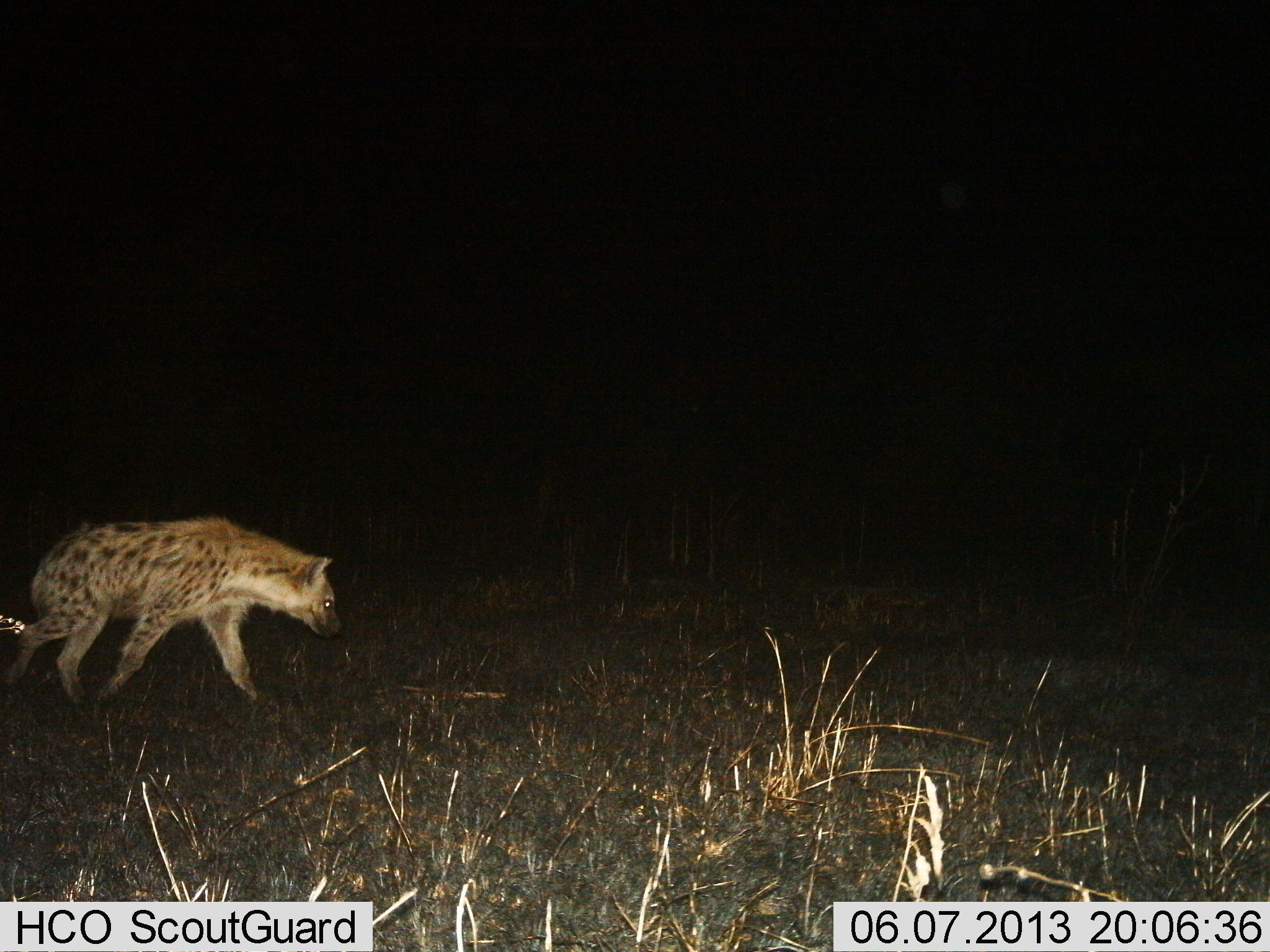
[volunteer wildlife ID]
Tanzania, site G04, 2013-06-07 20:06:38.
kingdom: Animalia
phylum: Chordata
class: Mammalia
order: Carnivora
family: Hyaenidae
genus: Crocuta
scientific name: Crocuta crocuta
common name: spotted hyena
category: hyenaspotted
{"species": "hyenaspotted (spotted hyena) (Crocuta crocuta)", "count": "1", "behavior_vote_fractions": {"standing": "0%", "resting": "0%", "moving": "100%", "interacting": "0%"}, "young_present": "0%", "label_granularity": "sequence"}